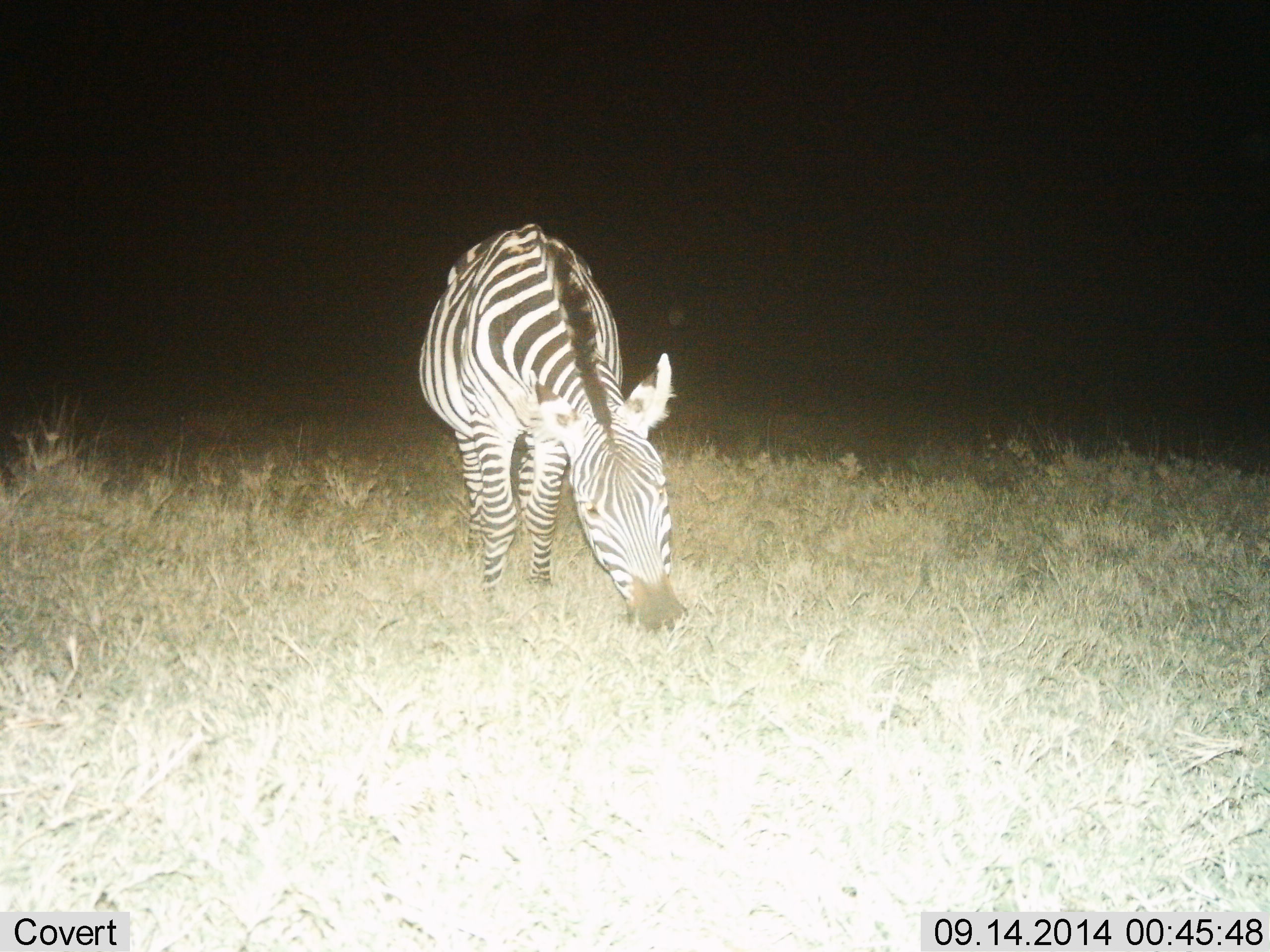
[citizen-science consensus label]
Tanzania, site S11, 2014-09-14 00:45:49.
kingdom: Animalia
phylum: Chordata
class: Mammalia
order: Perissodactyla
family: Equidae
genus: Equus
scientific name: Equus quagga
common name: plains zebra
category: zebra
Zebra (plains zebra) (Equus quagga), count 1. Behavior (volunteer vote fractions): standing 20%, resting 0%, moving 0%, interacting 0%. Young present (vote fraction): 0%. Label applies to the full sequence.